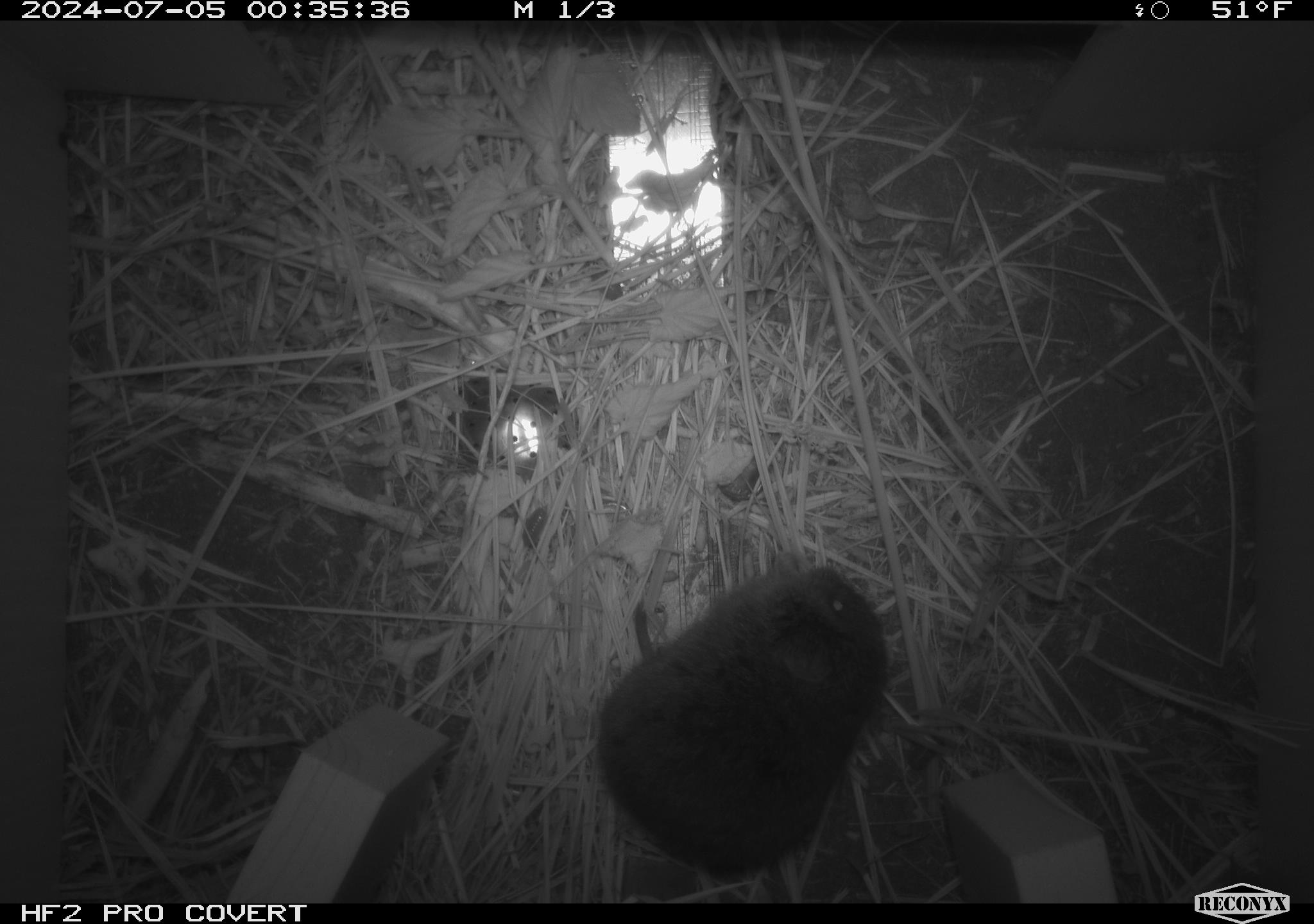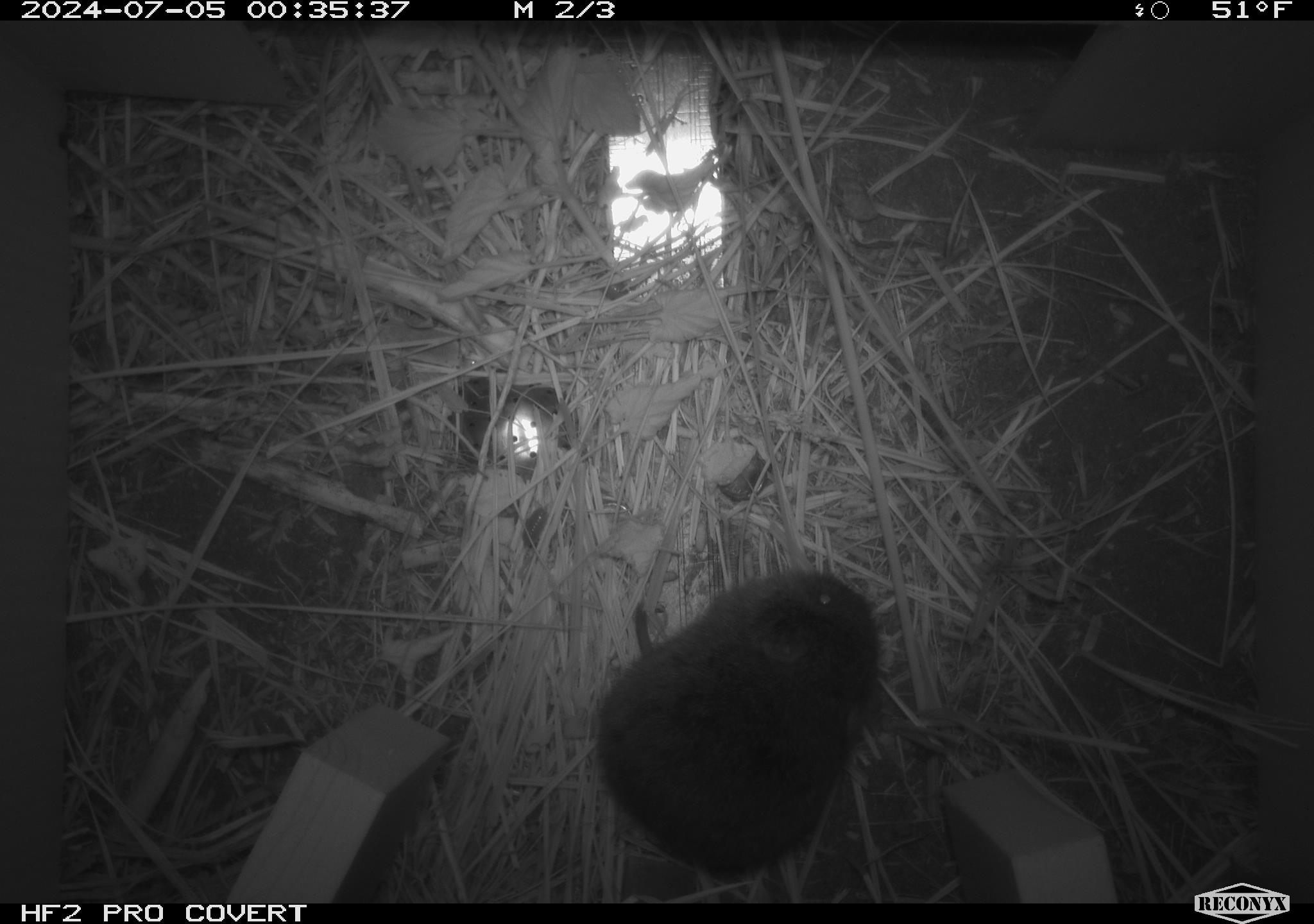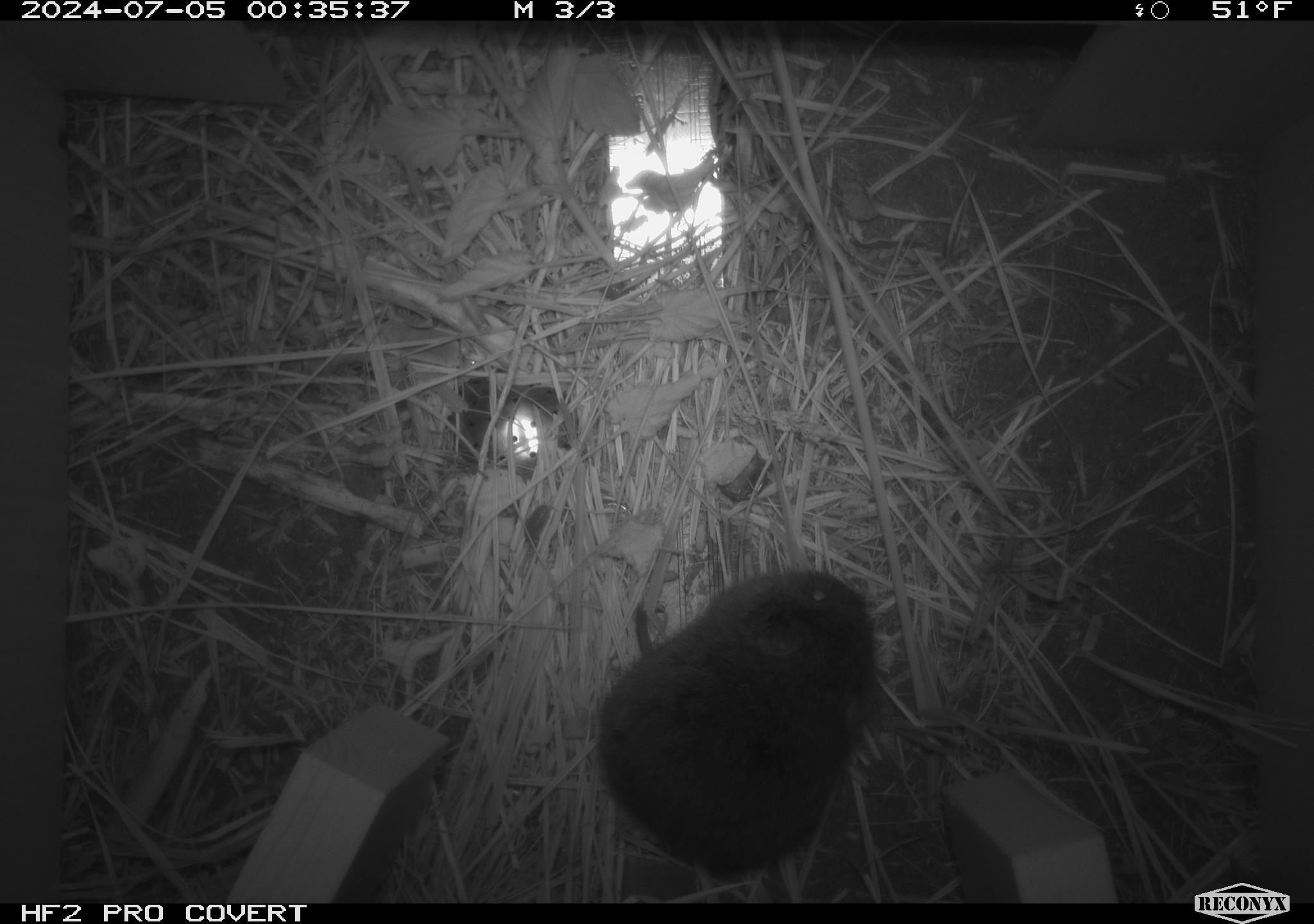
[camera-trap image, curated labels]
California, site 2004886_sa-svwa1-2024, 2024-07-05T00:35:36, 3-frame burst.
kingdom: Animalia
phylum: Chordata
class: Mammalia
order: Rodentia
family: Cricetidae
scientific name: Arvicolinae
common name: voles, lemmings, and muskrats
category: arvicolinae subfamily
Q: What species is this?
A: Arvicolinae subfamily (voles, lemmings, and muskrats) (Arvicolinae).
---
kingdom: Animalia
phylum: Arthropoda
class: Malacostraca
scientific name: Malacostraca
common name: amphipods, crabs, isopods, krill, lobsters and shrimps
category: malacostracan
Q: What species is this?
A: Malacostracan (amphipods, crabs, isopods, krill, lobsters and shrimps) (Malacostraca).